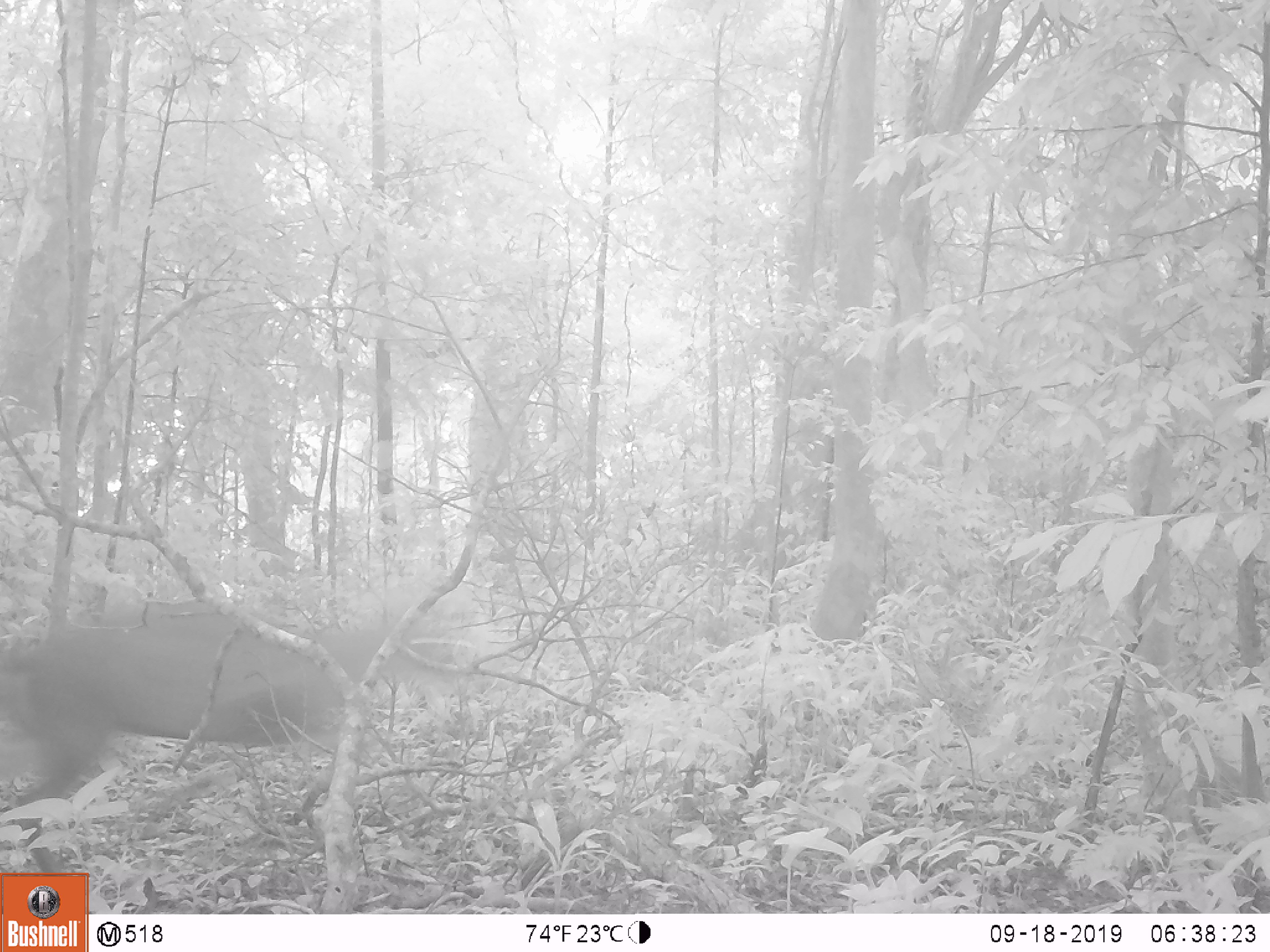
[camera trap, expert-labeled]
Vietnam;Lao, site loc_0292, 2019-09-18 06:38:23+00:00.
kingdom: Animalia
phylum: Chordata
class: Mammalia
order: Artiodactyla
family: Cervidae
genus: Muntiacus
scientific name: Muntiacus rooseveltorum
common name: roosevelt's muntjac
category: roosevelts muntjac group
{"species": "roosevelts muntjac group (roosevelt's muntjac) (Muntiacus rooseveltorum)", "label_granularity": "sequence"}